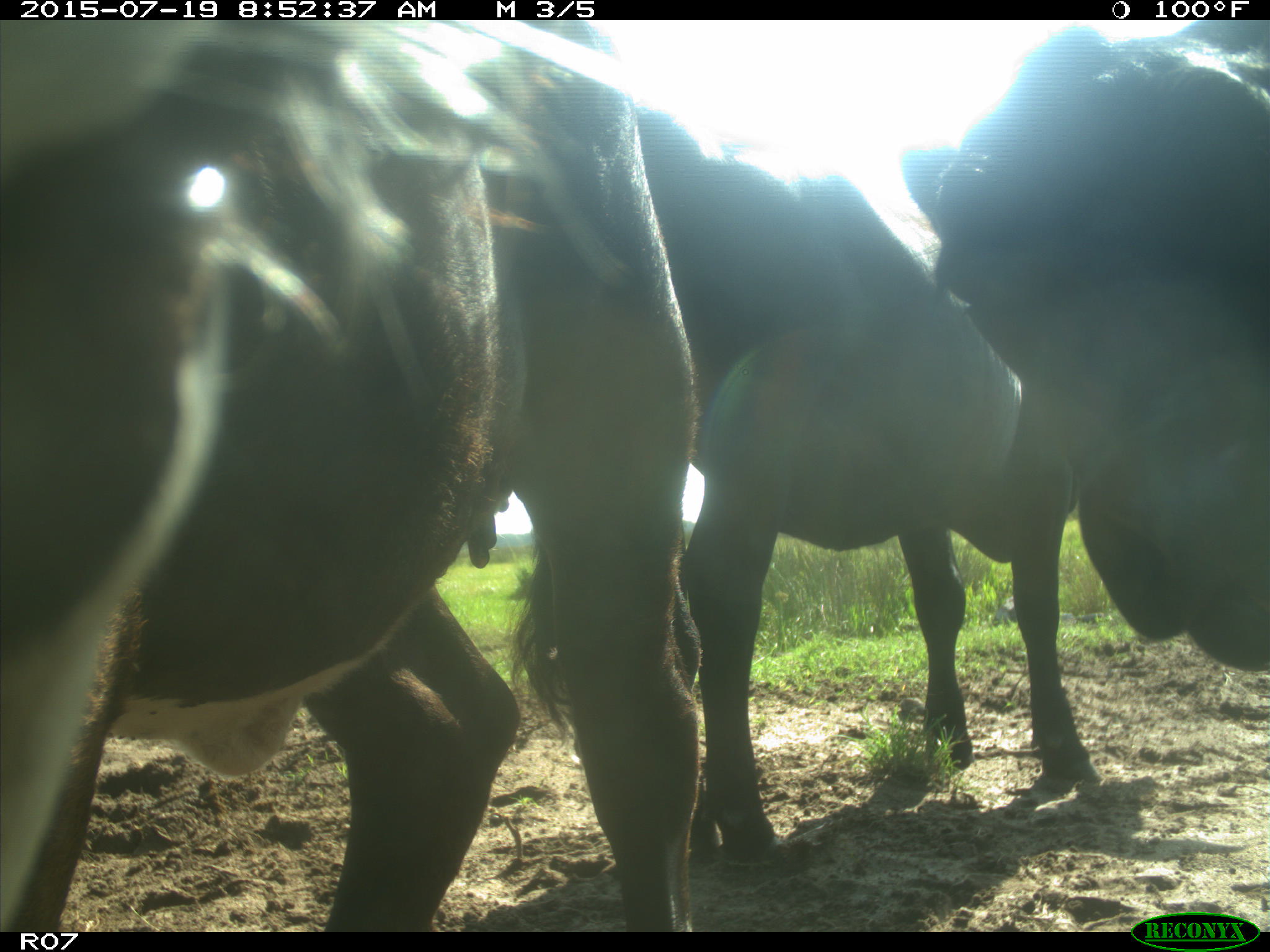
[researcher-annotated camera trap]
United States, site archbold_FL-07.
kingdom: Animalia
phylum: Chordata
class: Mammalia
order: Artiodactyla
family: Bovidae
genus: Bos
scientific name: Bos taurus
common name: domestic cow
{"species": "Bos taurus (domestic cow)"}